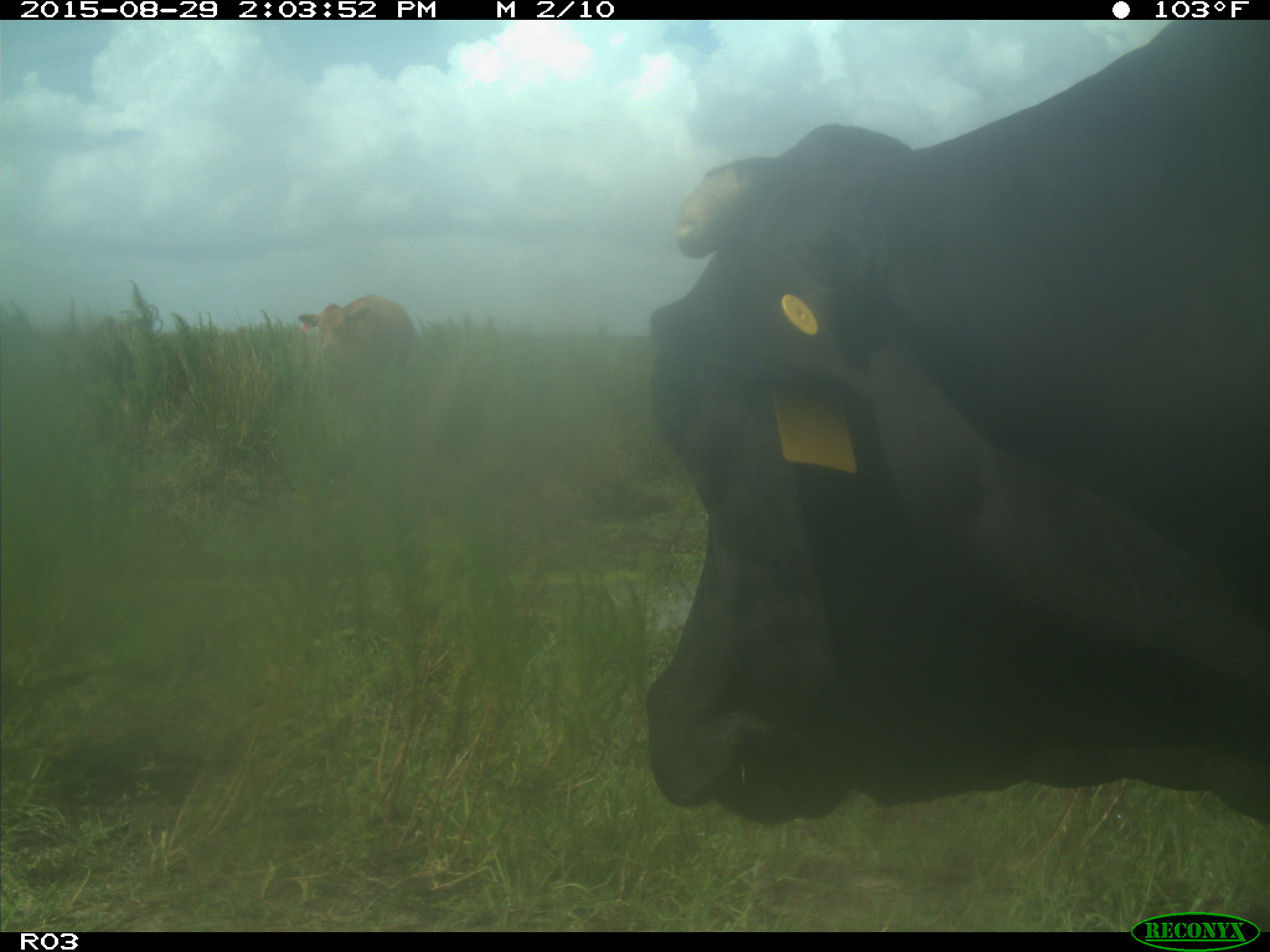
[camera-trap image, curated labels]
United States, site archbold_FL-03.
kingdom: Animalia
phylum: Chordata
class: Mammalia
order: Artiodactyla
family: Bovidae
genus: Bos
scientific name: Bos taurus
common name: domestic cow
Bos taurus (domestic cow).